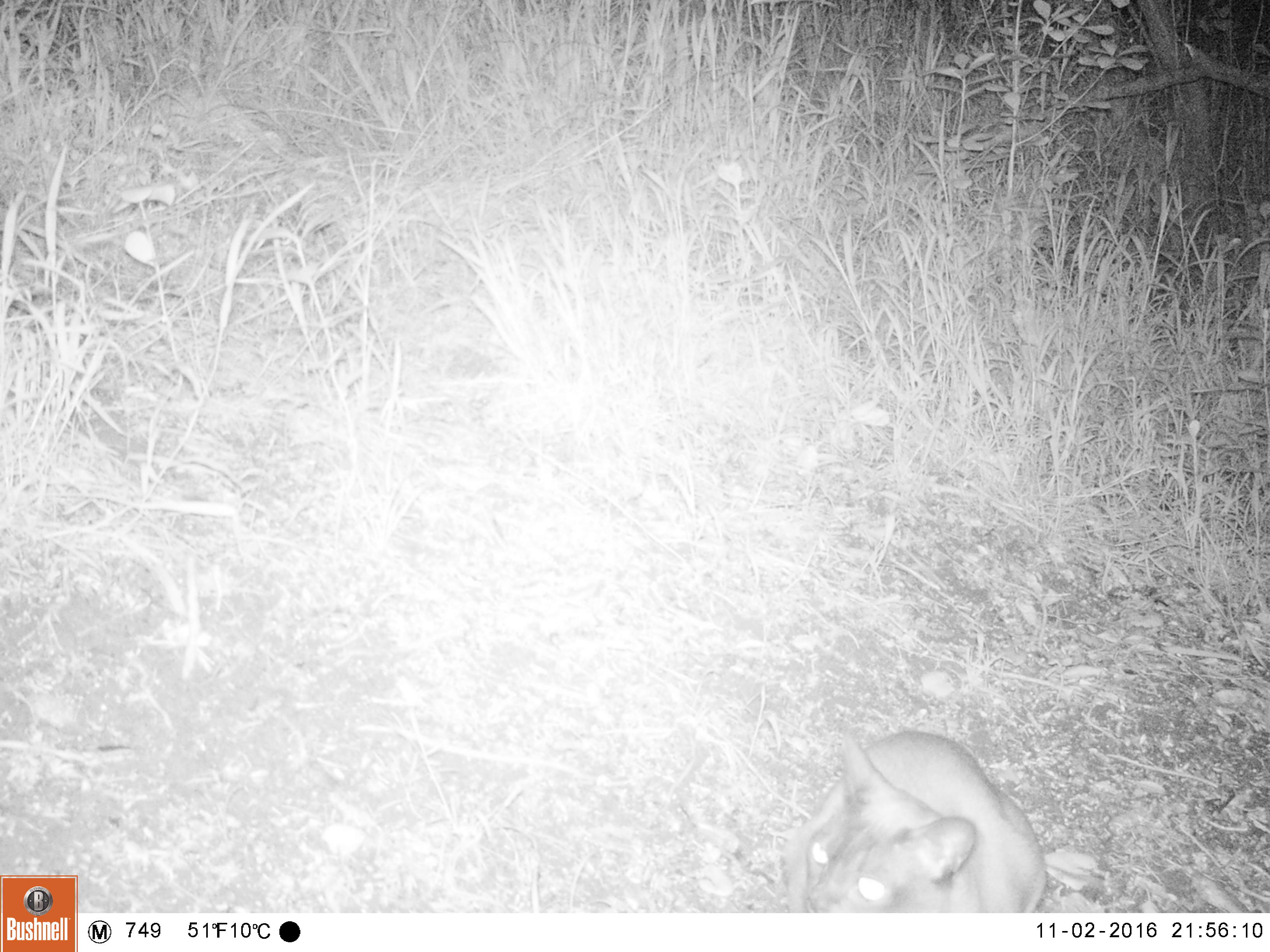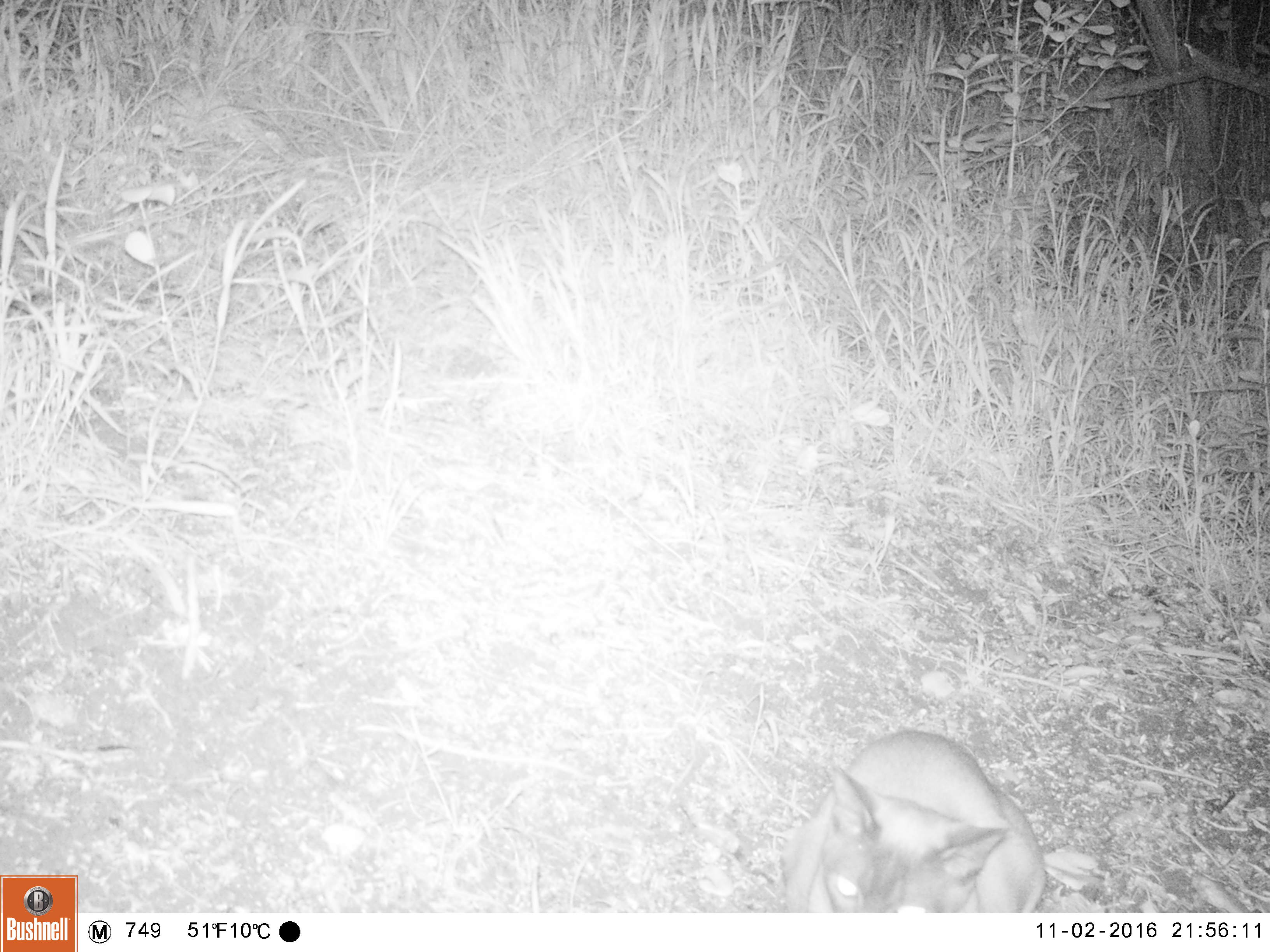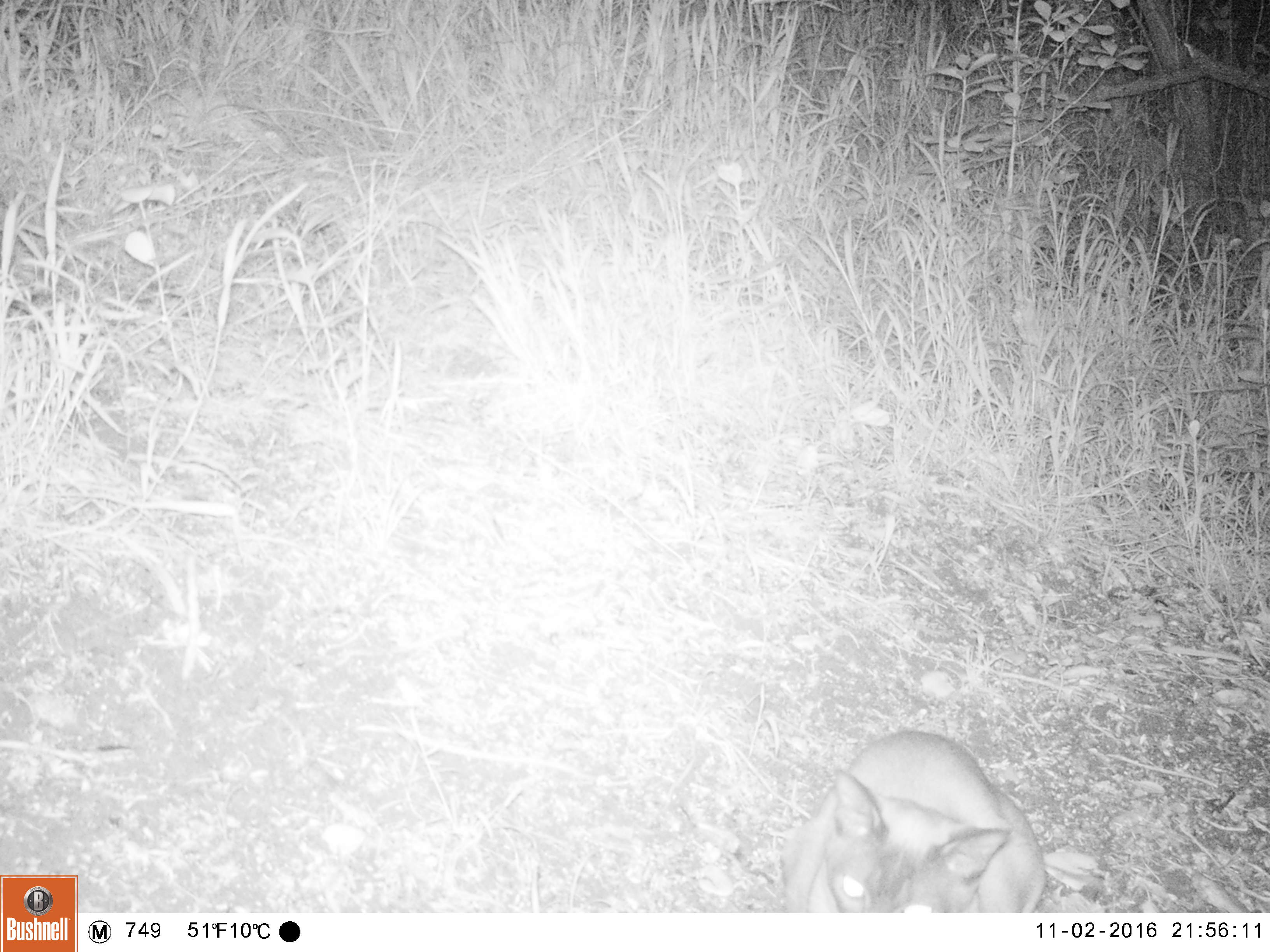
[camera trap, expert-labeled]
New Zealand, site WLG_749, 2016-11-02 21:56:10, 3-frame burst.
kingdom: Animalia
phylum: Chordata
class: Mammalia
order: Carnivora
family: Felidae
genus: Felis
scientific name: Felis catus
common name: domestic cat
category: cat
Cat (domestic cat) (Felis catus).